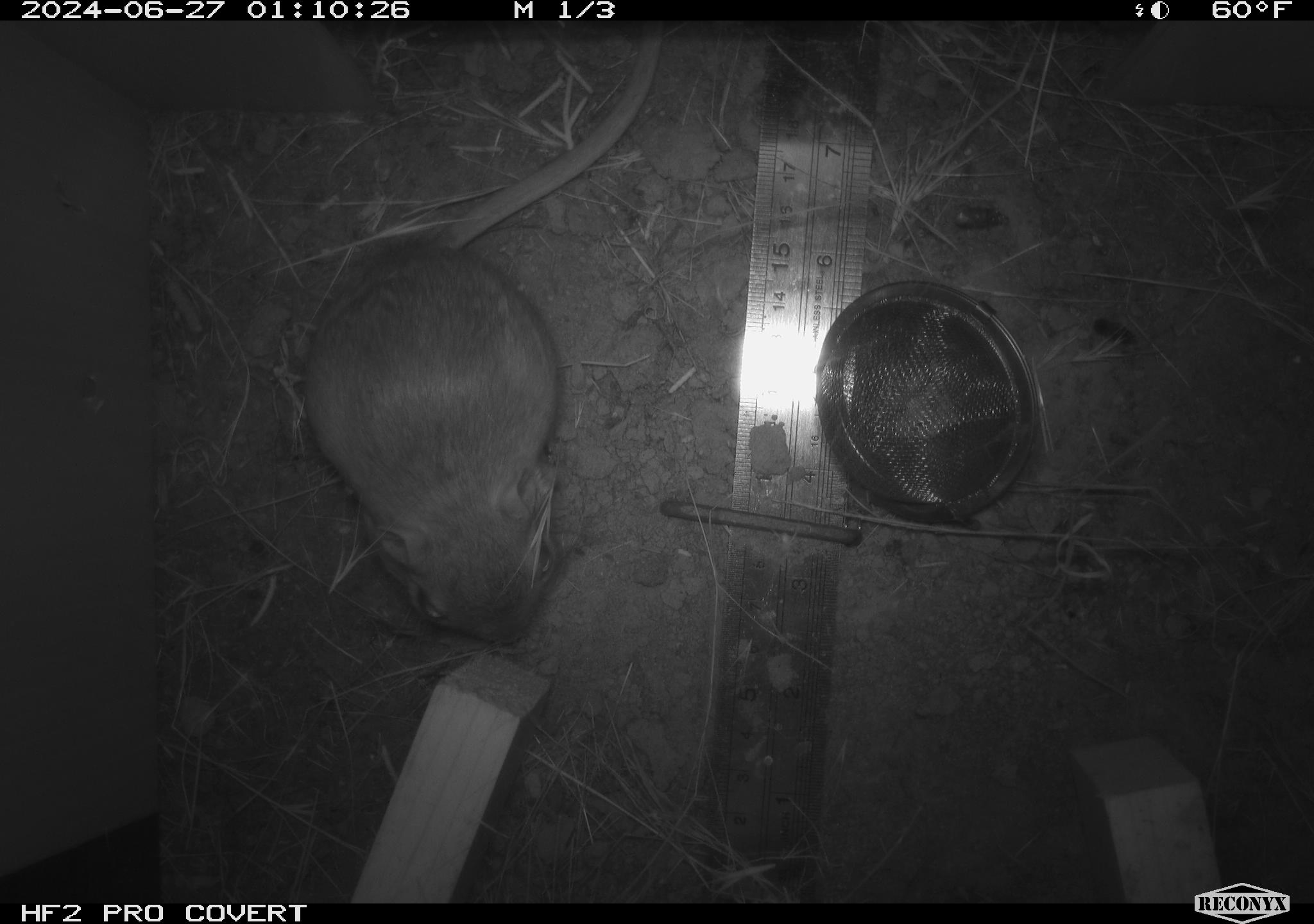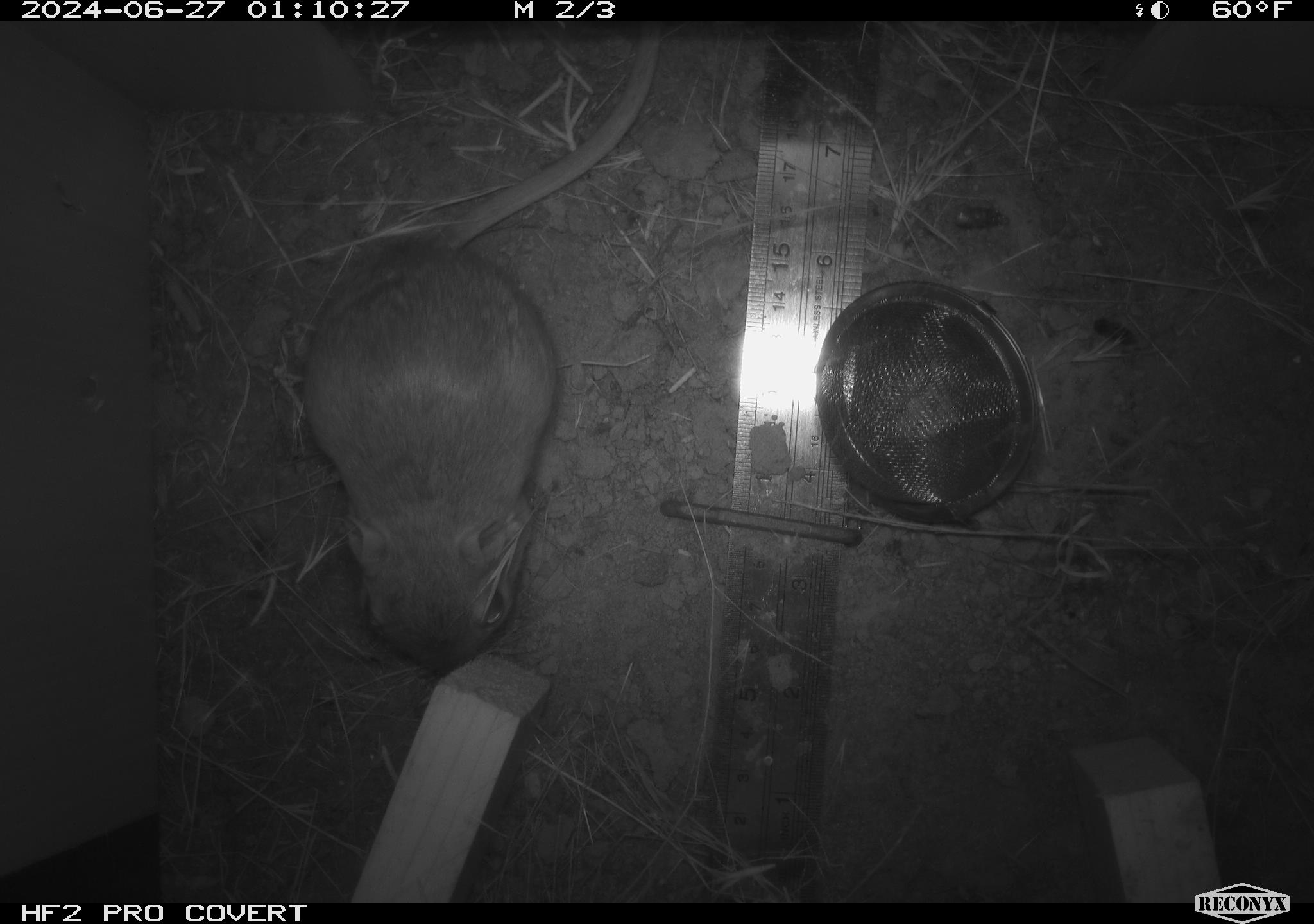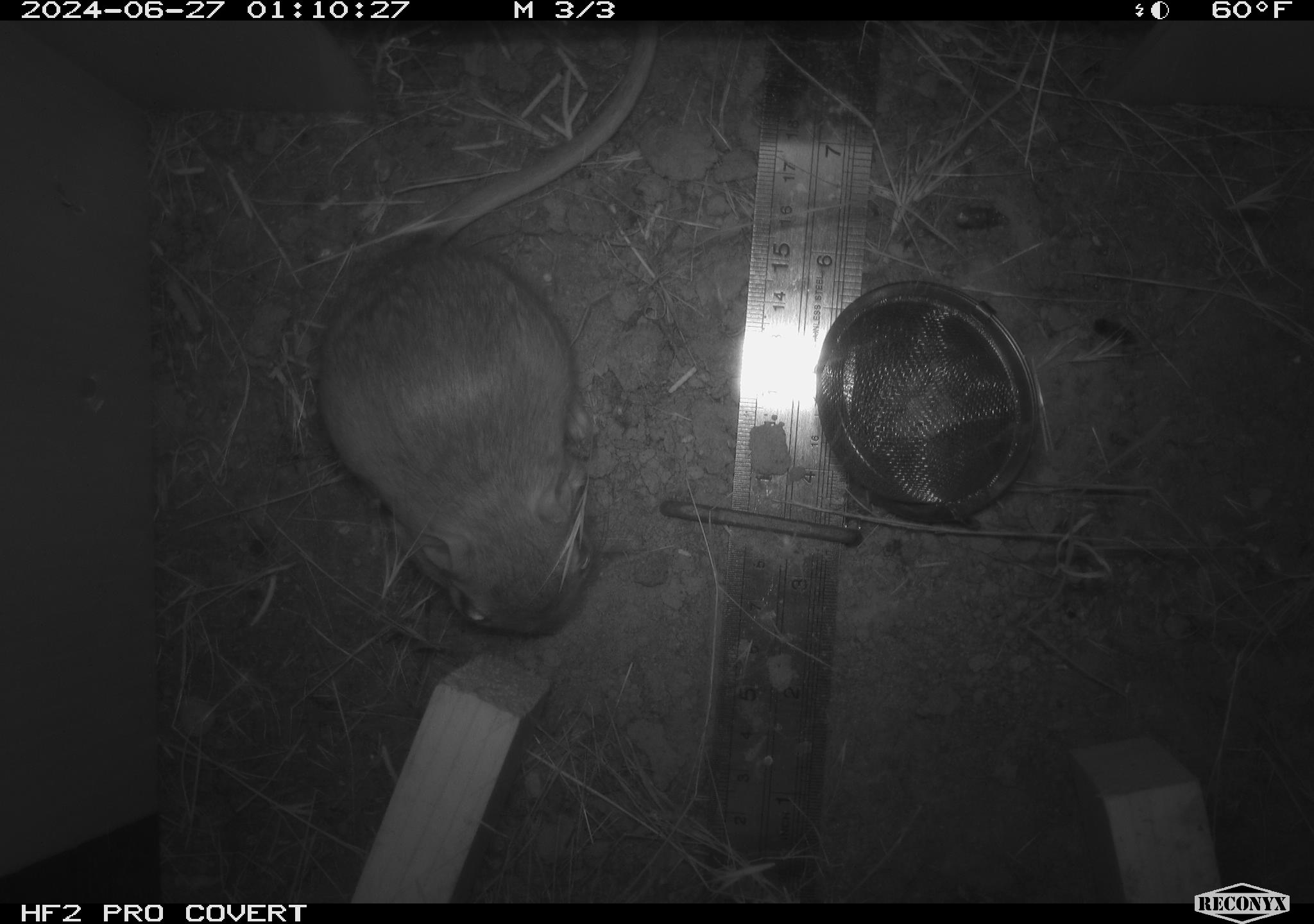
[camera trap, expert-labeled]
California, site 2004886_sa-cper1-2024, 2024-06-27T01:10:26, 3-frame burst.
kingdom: Animalia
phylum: Chordata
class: Mammalia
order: Rodentia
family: Heteromyidae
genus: Dipodomys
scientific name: Dipodomys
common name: kangaroo rats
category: dipodomys species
Dipodomys species (kangaroo rats) (Dipodomys).